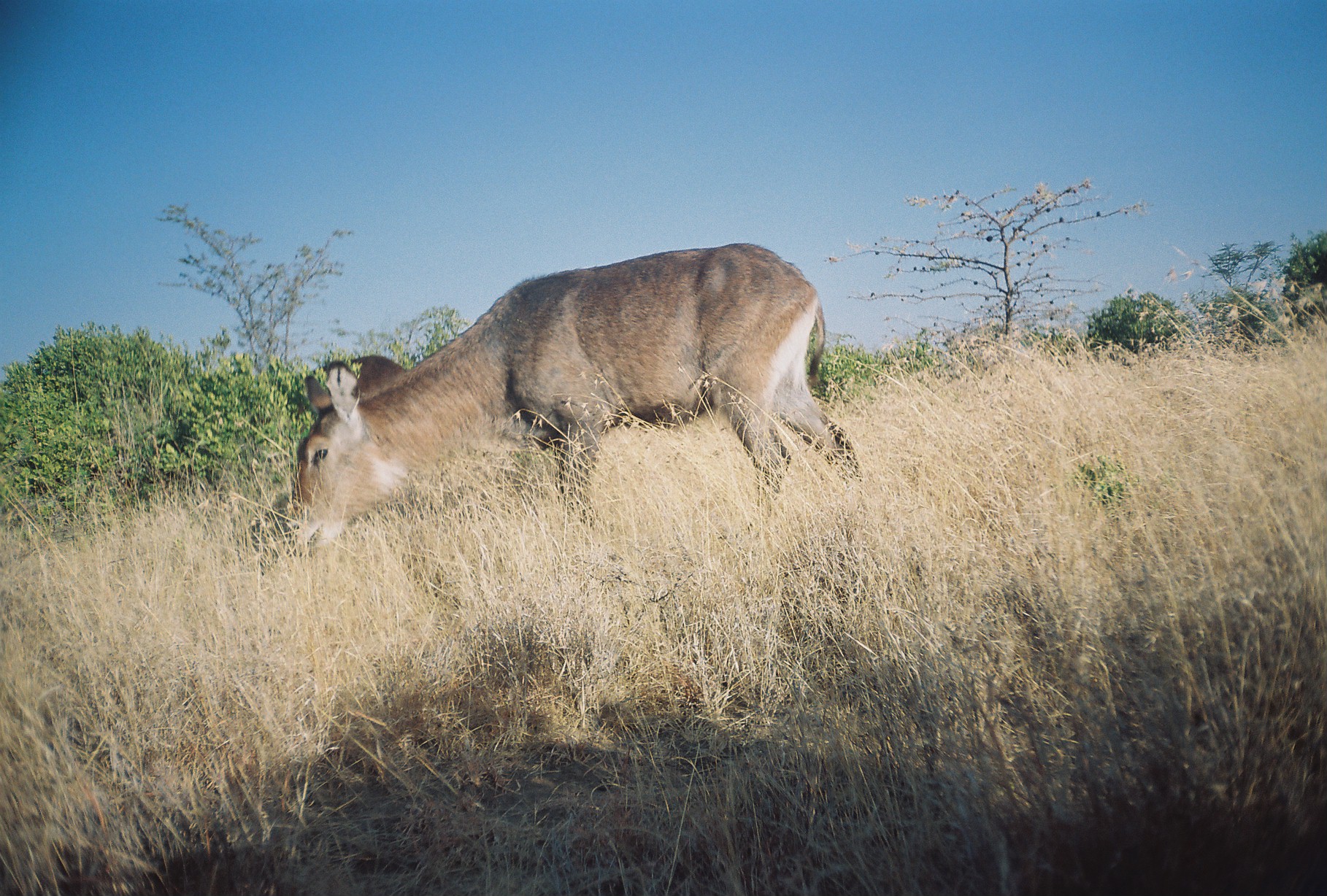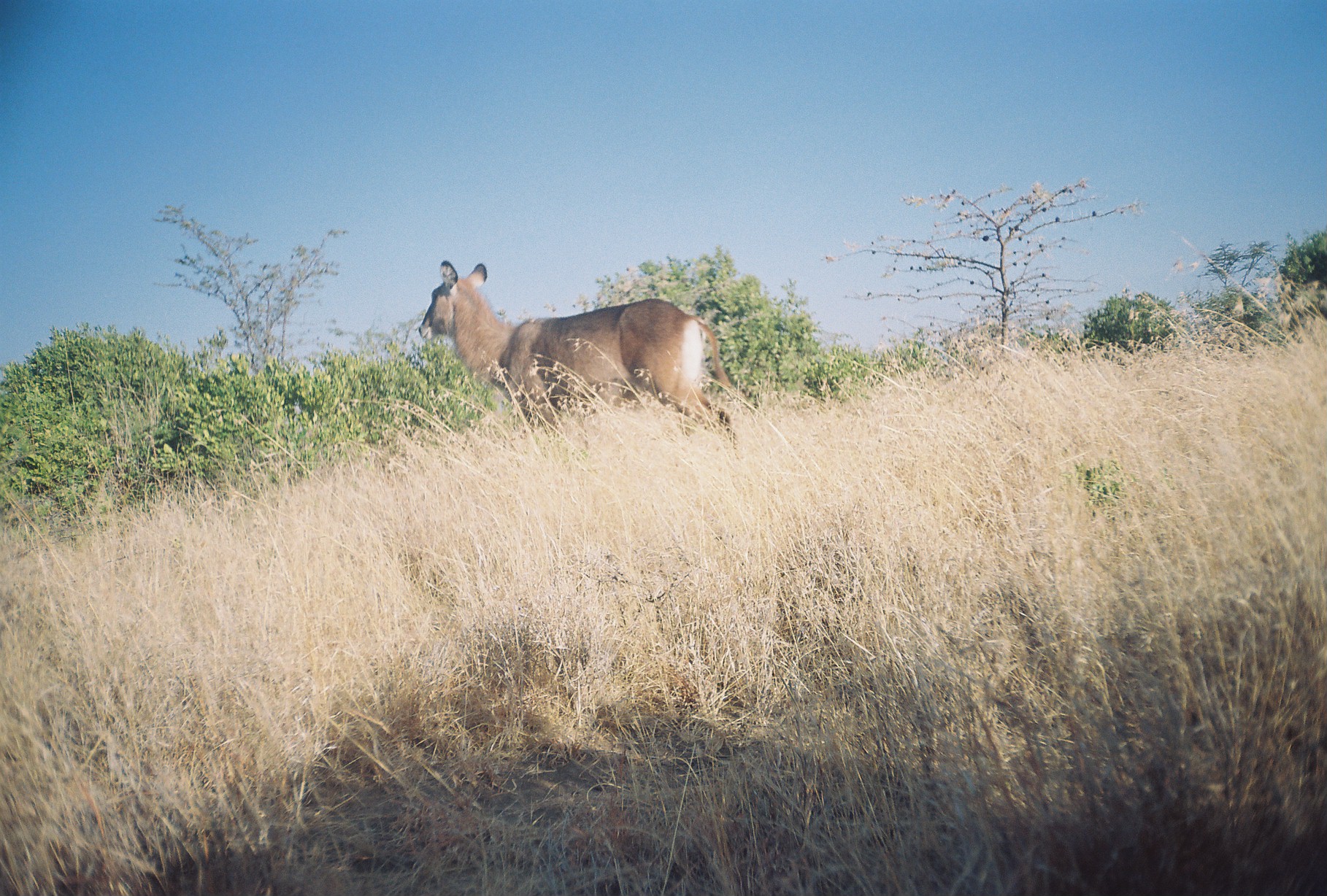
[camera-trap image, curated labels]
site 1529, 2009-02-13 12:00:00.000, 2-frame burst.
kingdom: Animalia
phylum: Chordata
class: Mammalia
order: Artiodactyla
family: Bovidae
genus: Kobus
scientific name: Kobus ellipsiprymnus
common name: waterbuck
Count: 2.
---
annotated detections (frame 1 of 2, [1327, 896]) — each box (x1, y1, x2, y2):
kobus ellipsiprymnus: (280, 240, 869, 560); (299, 353, 411, 416)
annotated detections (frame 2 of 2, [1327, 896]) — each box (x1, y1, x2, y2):
kobus ellipsiprymnus: (417, 259, 759, 461)